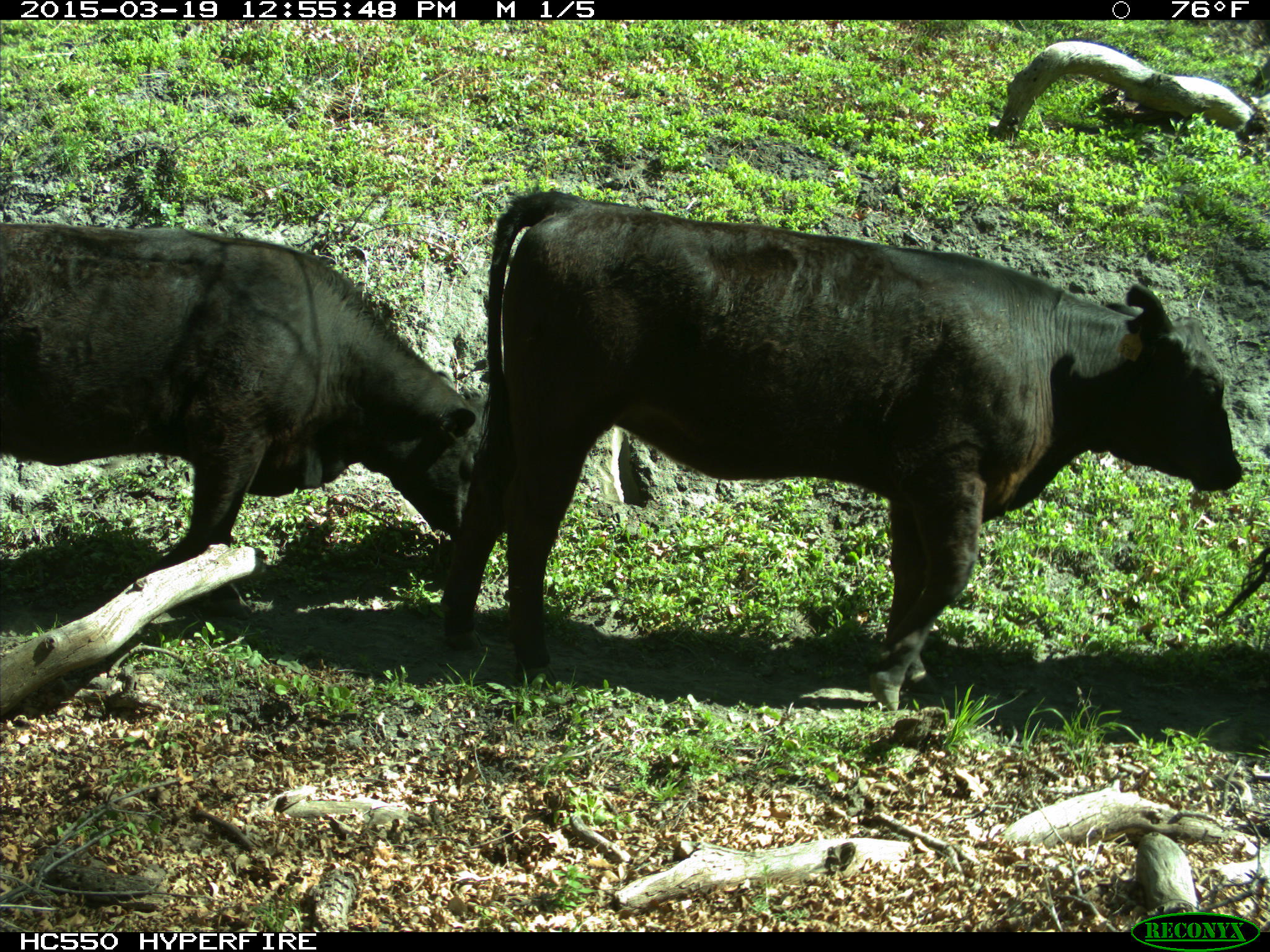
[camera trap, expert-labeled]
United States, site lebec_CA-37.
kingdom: Animalia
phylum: Chordata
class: Mammalia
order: Artiodactyla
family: Bovidae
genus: Bos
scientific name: Bos taurus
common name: domestic cow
Bos taurus (domestic cow).